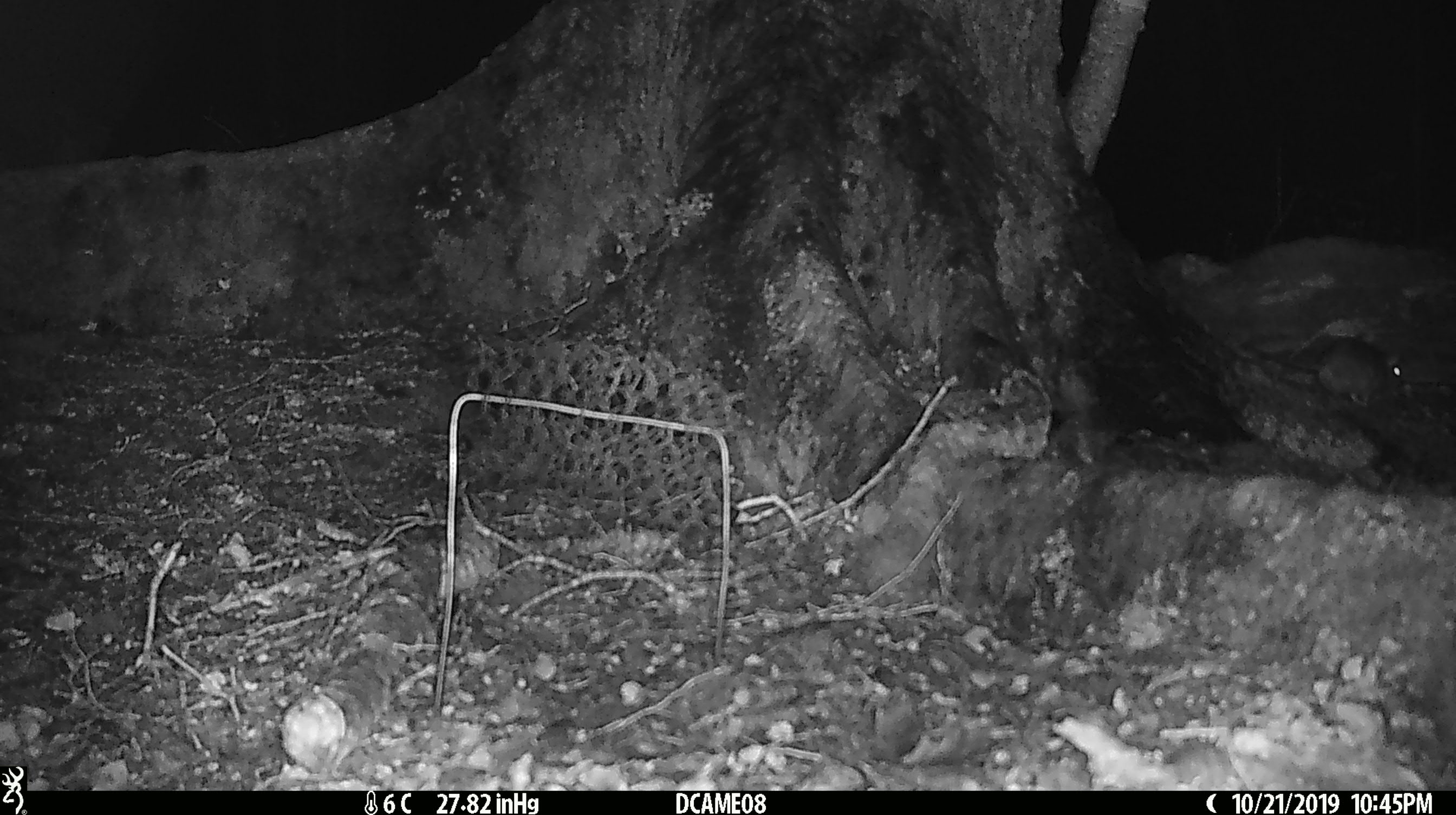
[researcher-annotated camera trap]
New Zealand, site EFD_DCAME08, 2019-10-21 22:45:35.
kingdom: Animalia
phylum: Chordata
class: Mammalia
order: Rodentia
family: Muridae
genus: Rattus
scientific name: Rattus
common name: rat